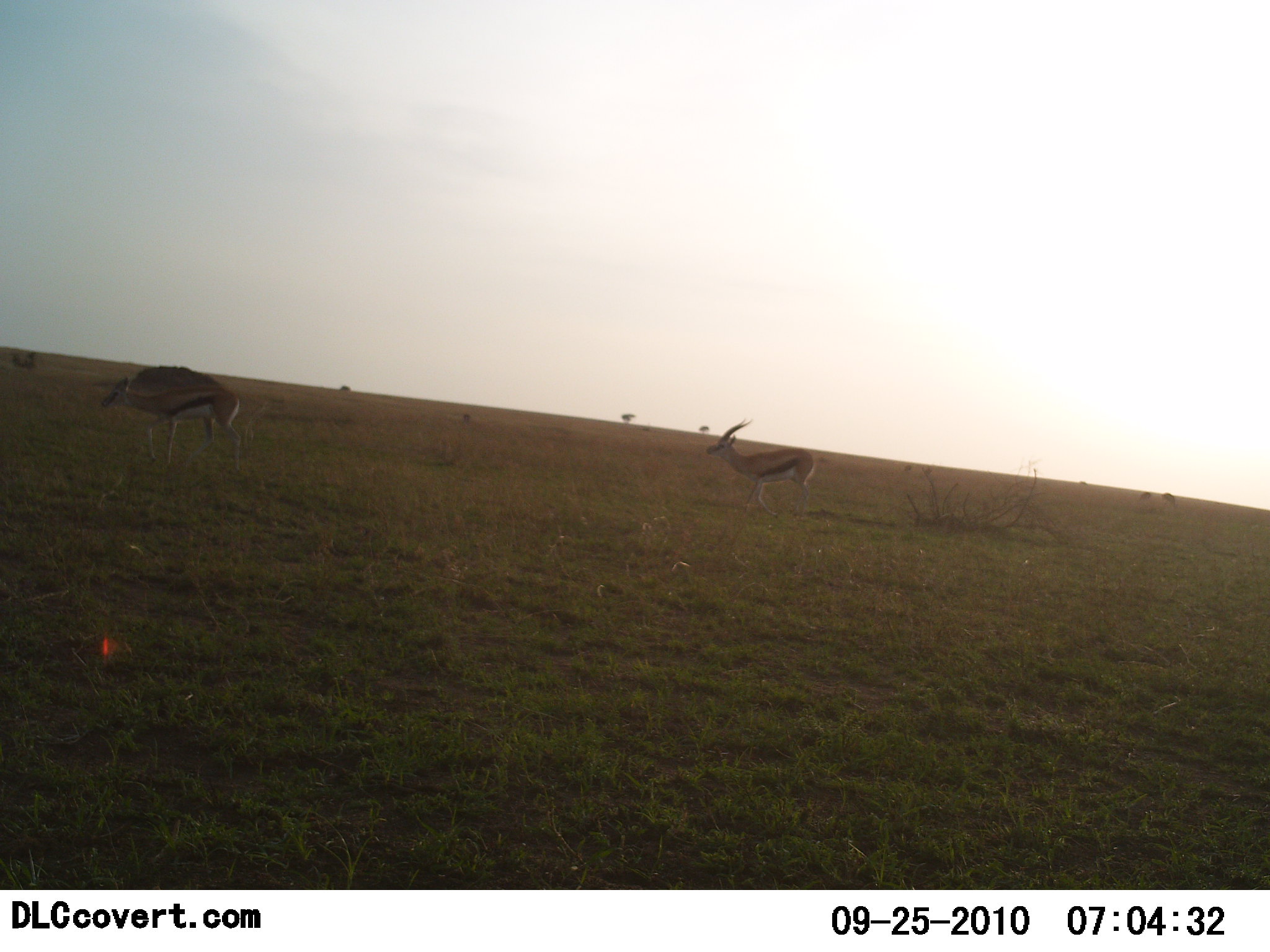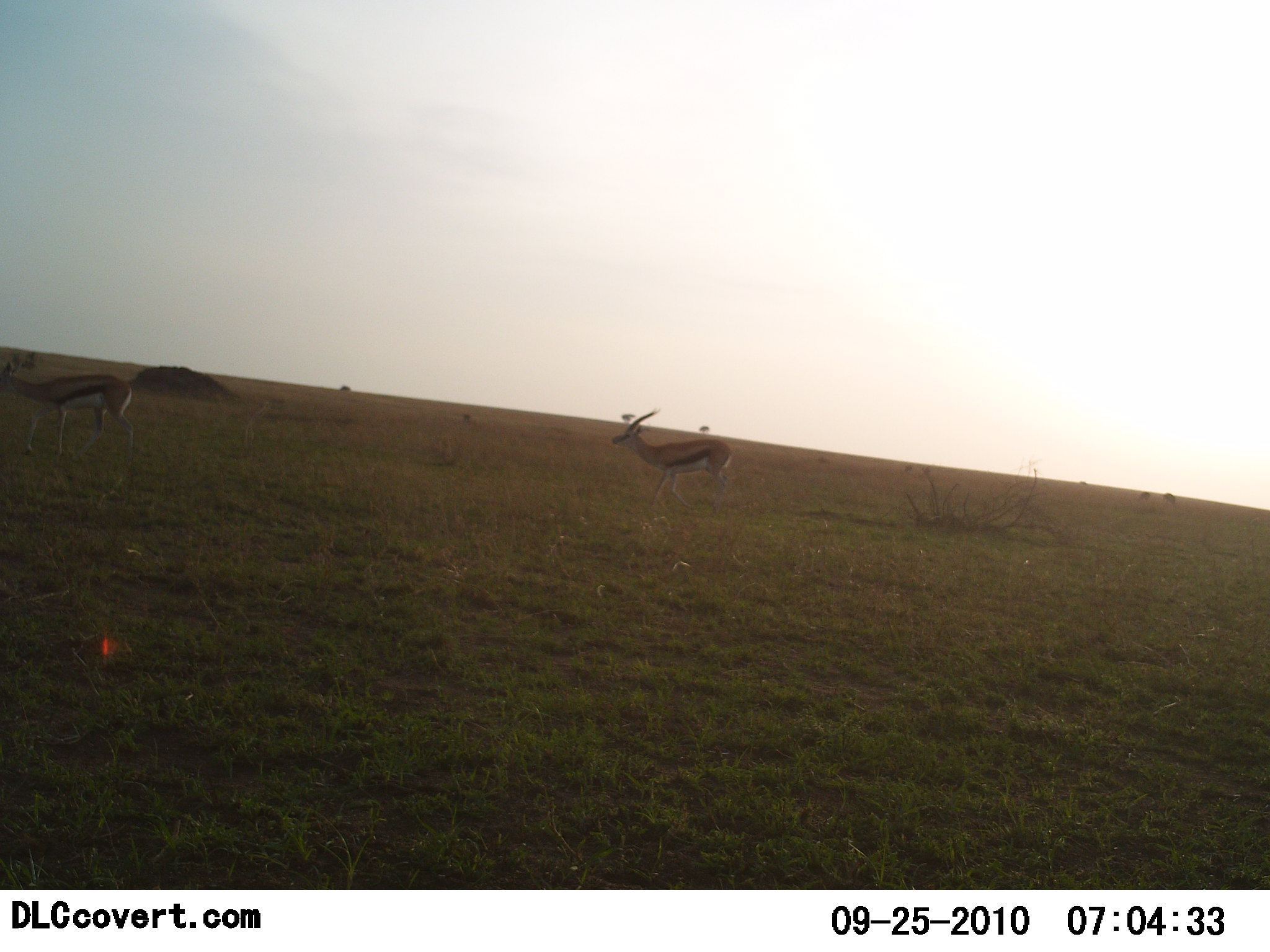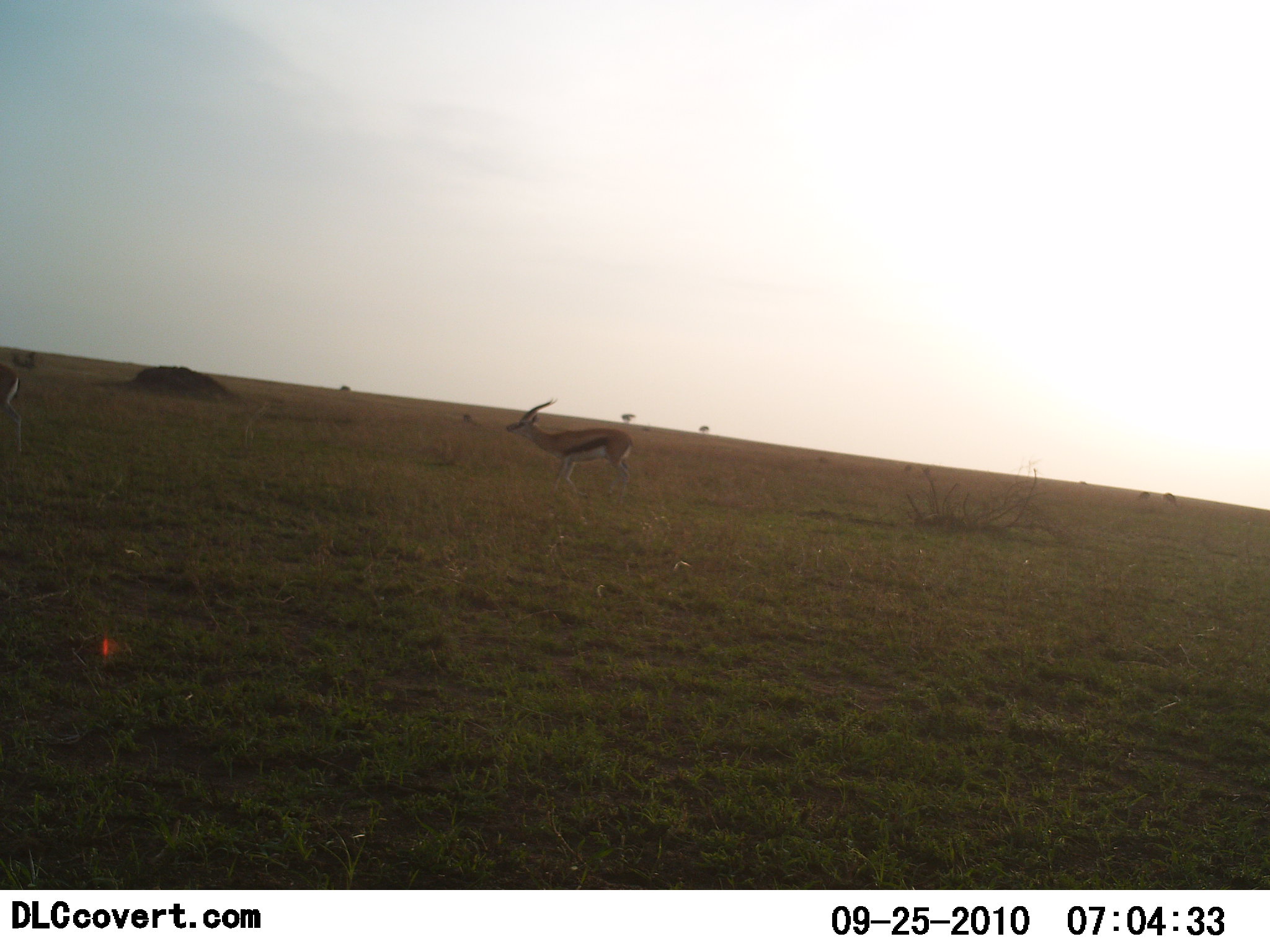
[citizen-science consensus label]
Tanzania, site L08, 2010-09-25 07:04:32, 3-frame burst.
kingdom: Animalia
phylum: Chordata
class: Mammalia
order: Artiodactyla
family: Bovidae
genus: Eudorcas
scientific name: Eudorcas thomsonii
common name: thomson's gazelle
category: gazellethomsons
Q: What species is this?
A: Gazellethomsons (thomson's gazelle) (Eudorcas thomsonii).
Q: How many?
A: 2.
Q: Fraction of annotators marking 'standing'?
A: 0%.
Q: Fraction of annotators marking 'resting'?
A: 0%.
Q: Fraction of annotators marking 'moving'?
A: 100%.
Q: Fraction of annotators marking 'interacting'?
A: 0%.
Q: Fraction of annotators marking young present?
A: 0%.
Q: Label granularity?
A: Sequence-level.